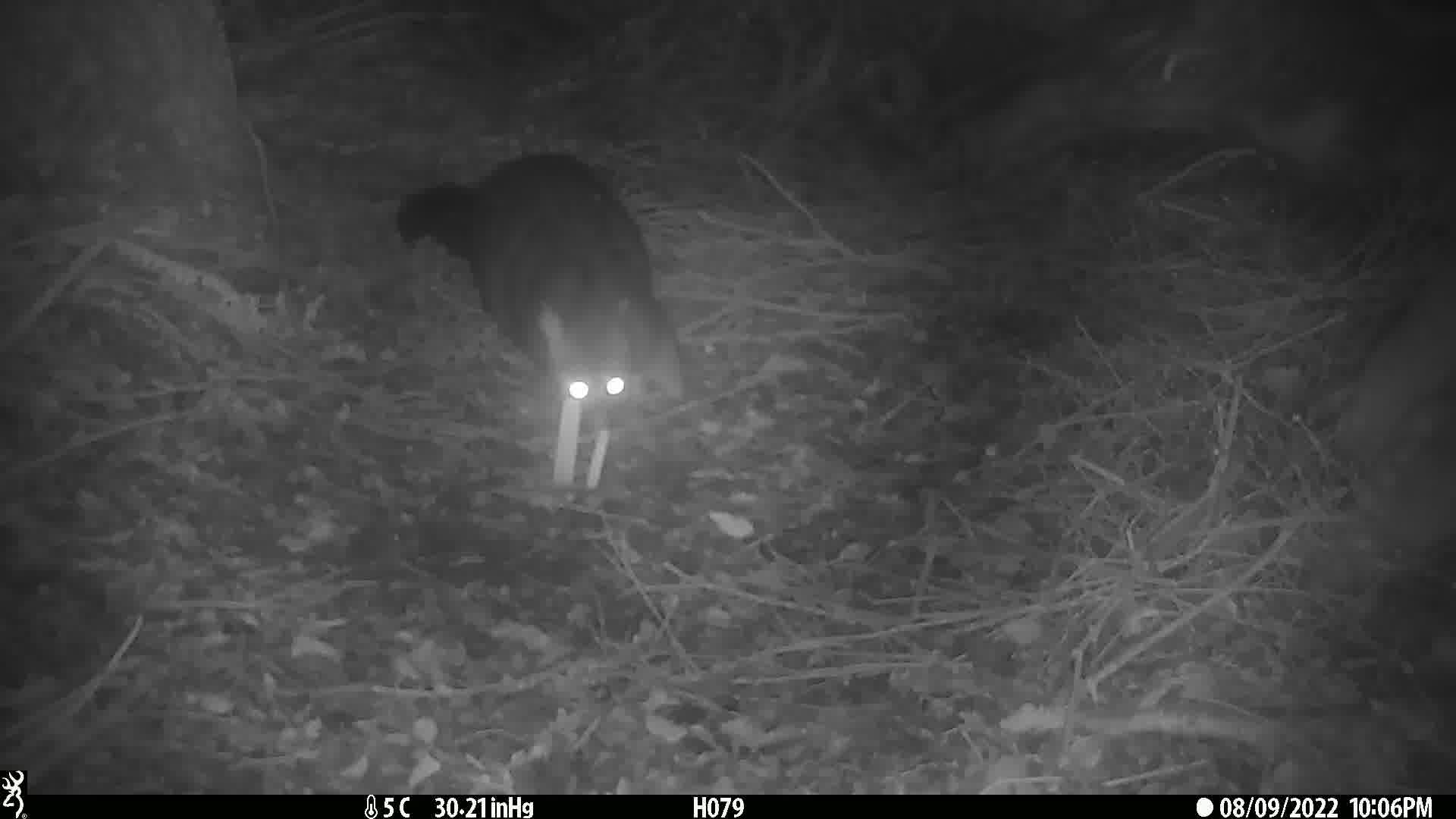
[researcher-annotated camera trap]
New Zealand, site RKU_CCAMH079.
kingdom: Animalia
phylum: Chordata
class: Mammalia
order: Diprotodontia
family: Phalangeridae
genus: Trichosurus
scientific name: Trichosurus vulpecula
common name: common brushtail possum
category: possum